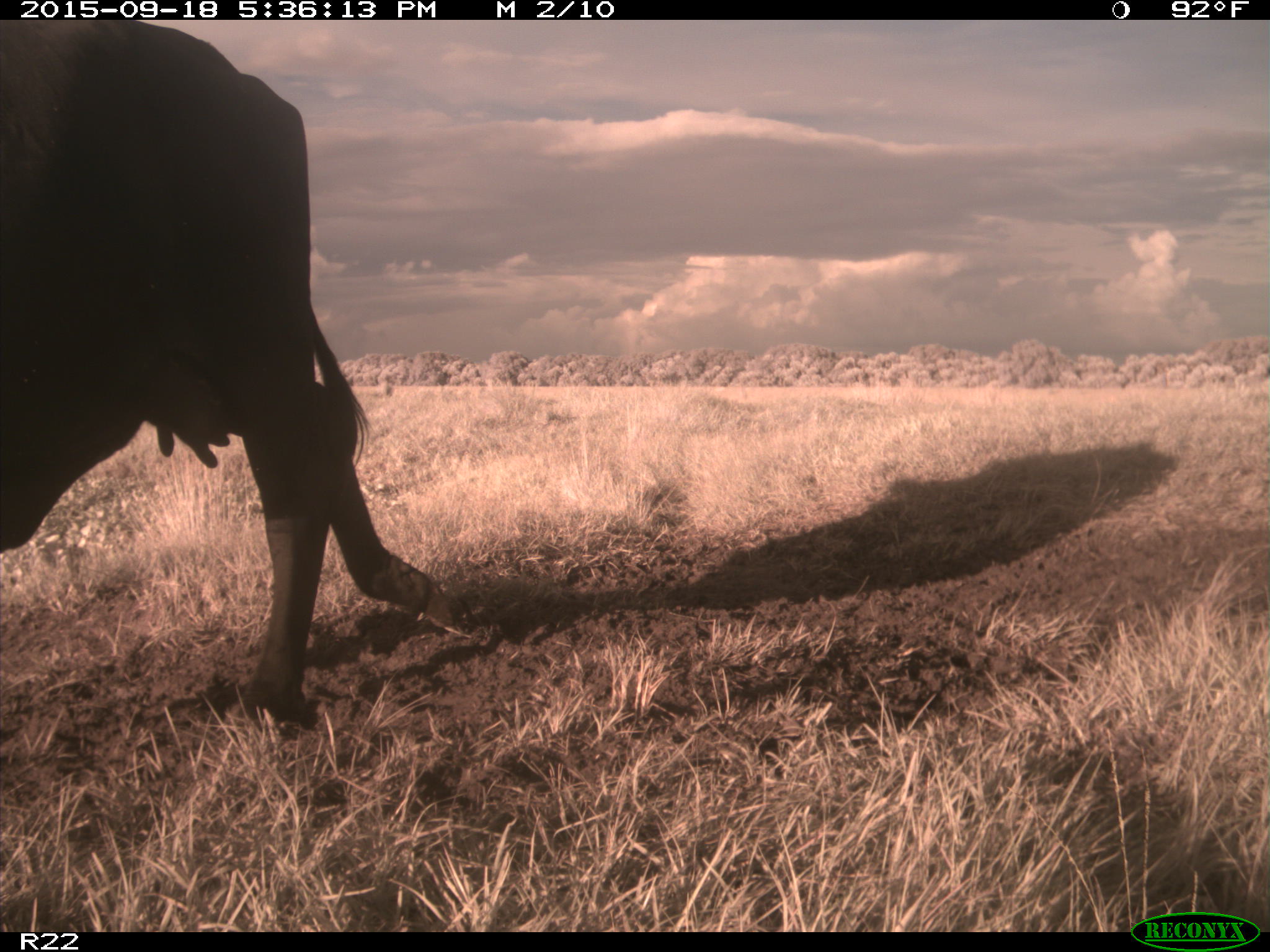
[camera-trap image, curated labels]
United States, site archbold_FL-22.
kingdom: Animalia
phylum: Chordata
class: Mammalia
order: Artiodactyla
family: Bovidae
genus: Bos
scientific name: Bos taurus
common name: domestic cow